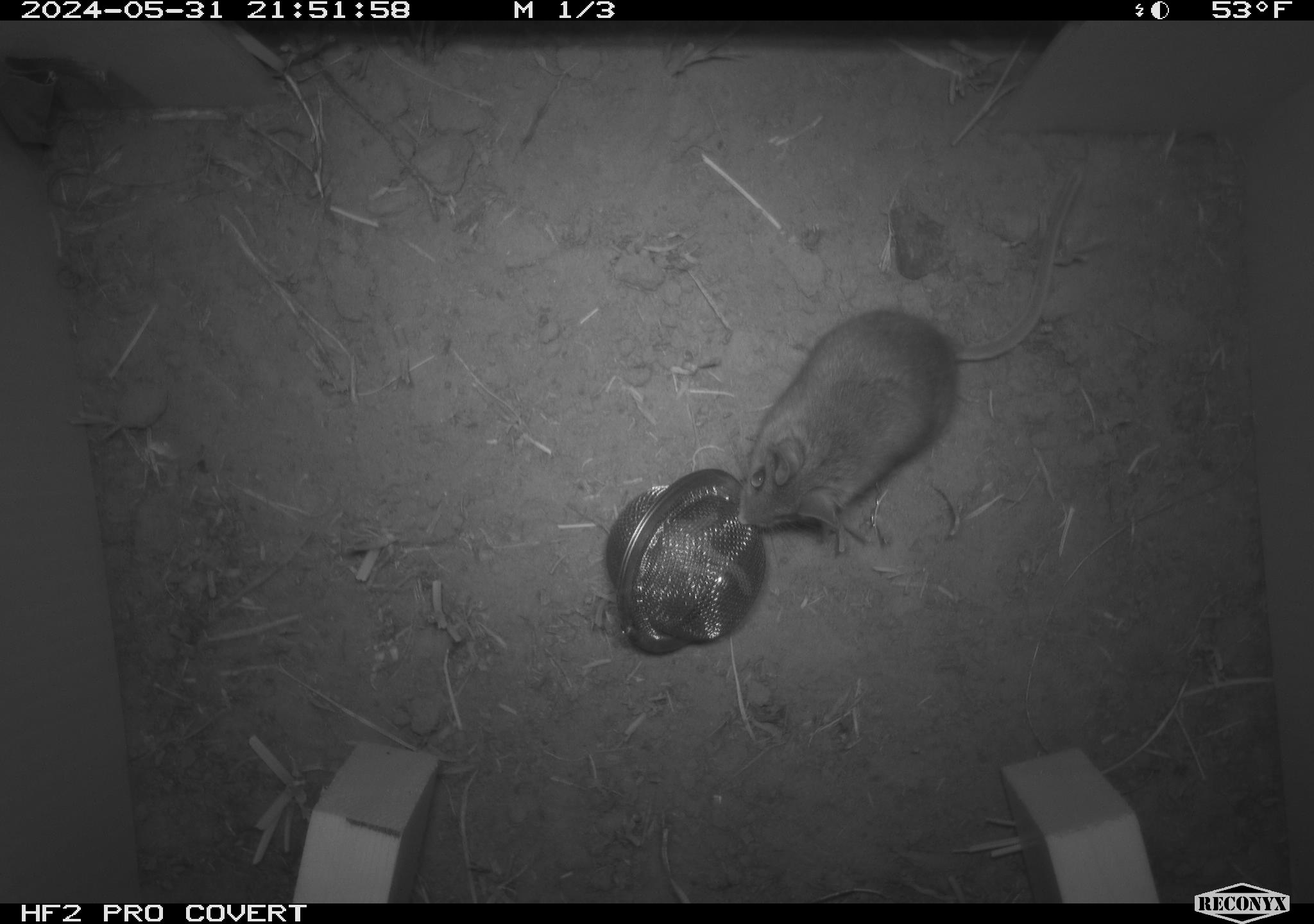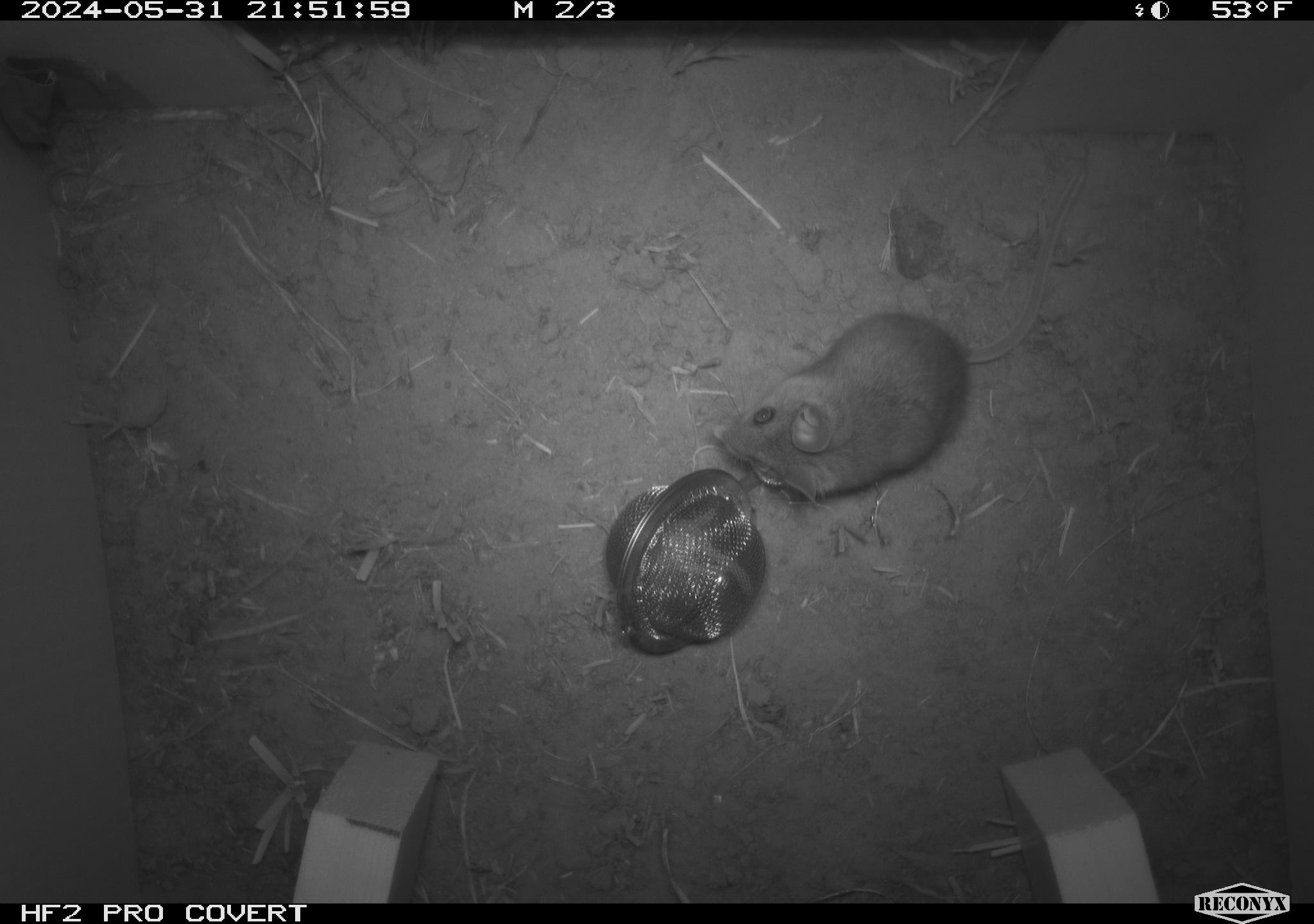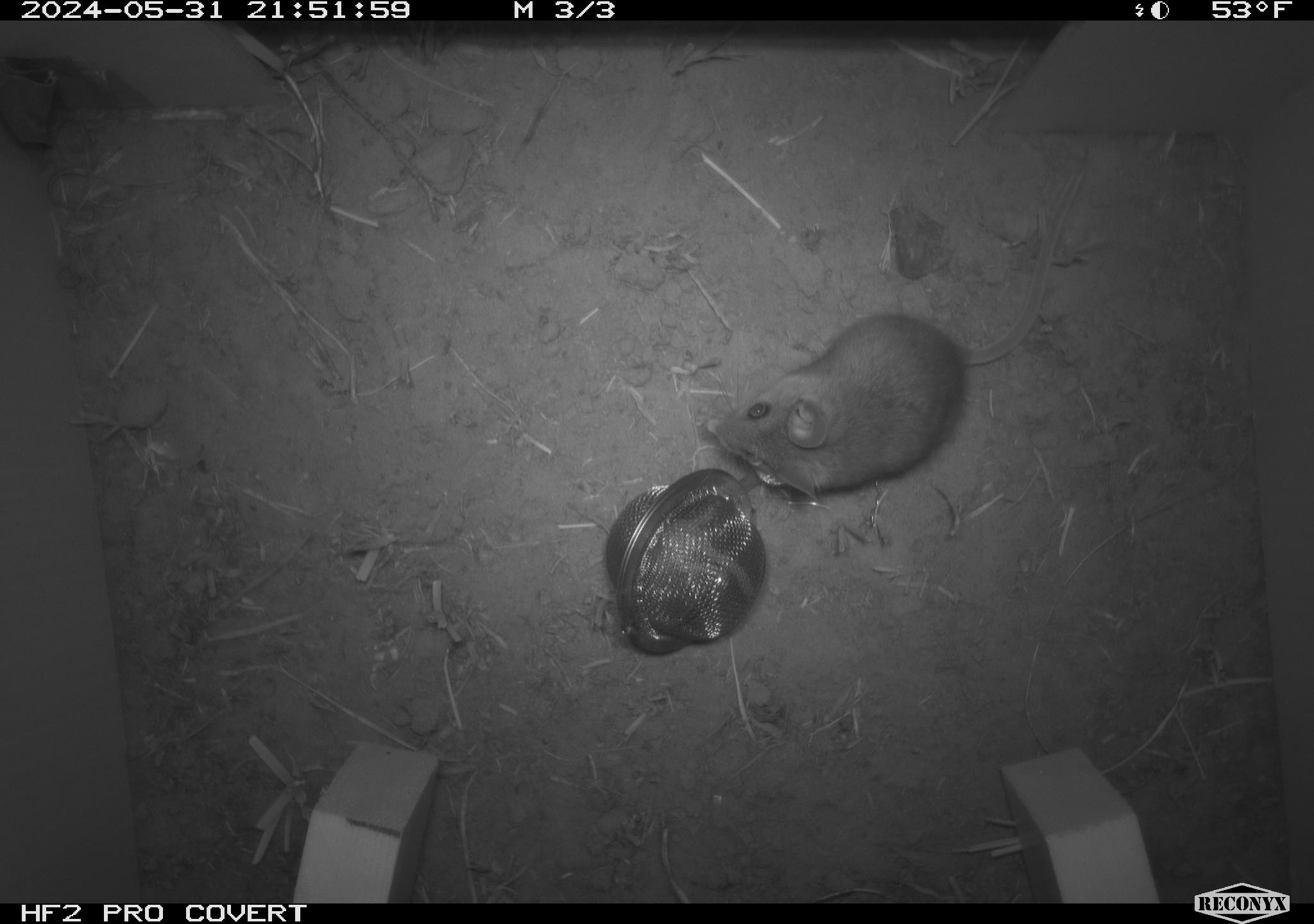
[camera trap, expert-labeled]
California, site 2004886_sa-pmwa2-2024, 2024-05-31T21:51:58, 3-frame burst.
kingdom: Animalia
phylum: Chordata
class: Mammalia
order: Rodentia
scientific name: Rodentia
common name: mouse species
Mouse species (Rodentia).